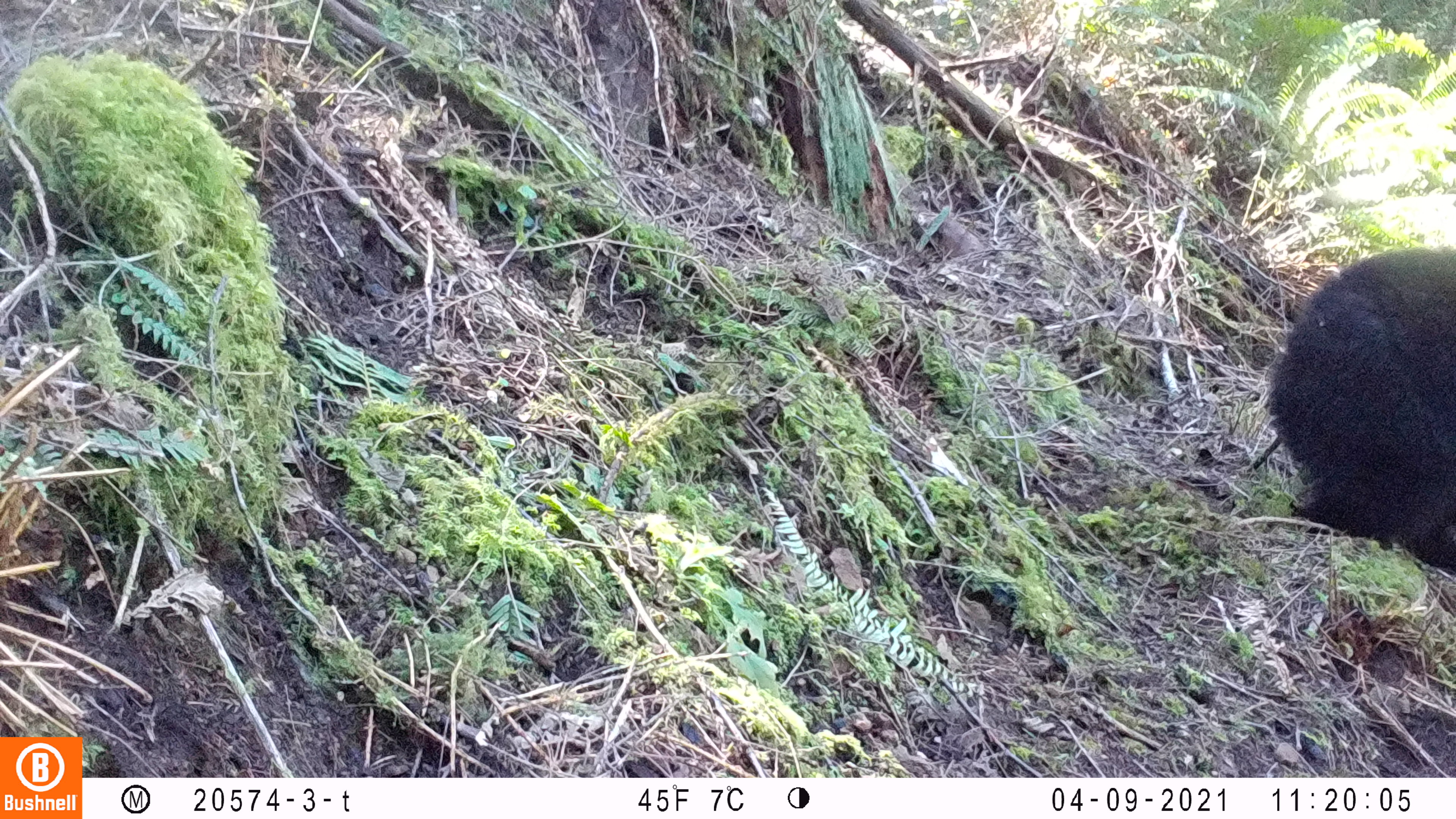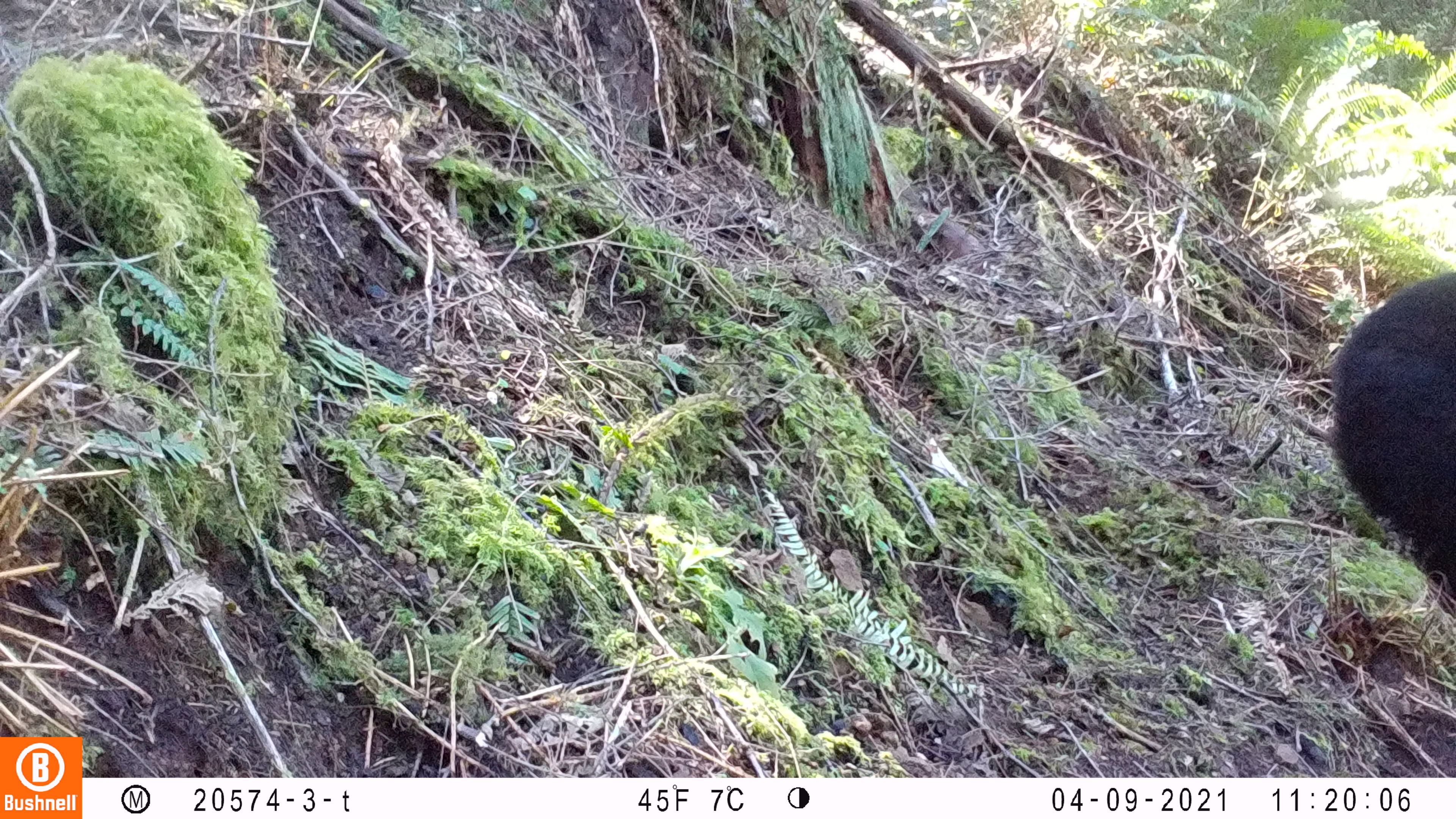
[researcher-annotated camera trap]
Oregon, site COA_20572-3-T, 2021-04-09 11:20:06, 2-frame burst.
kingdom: Animalia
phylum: Chordata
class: Mammalia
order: Carnivora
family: Ursidae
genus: Ursus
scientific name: Ursus americanus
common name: american black bear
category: black bear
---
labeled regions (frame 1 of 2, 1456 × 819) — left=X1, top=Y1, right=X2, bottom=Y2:
black bear: left=1261, top=238, right=1450, bottom=583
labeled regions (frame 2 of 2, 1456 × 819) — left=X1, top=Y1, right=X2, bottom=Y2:
black bear: left=1318, top=270, right=1451, bottom=608